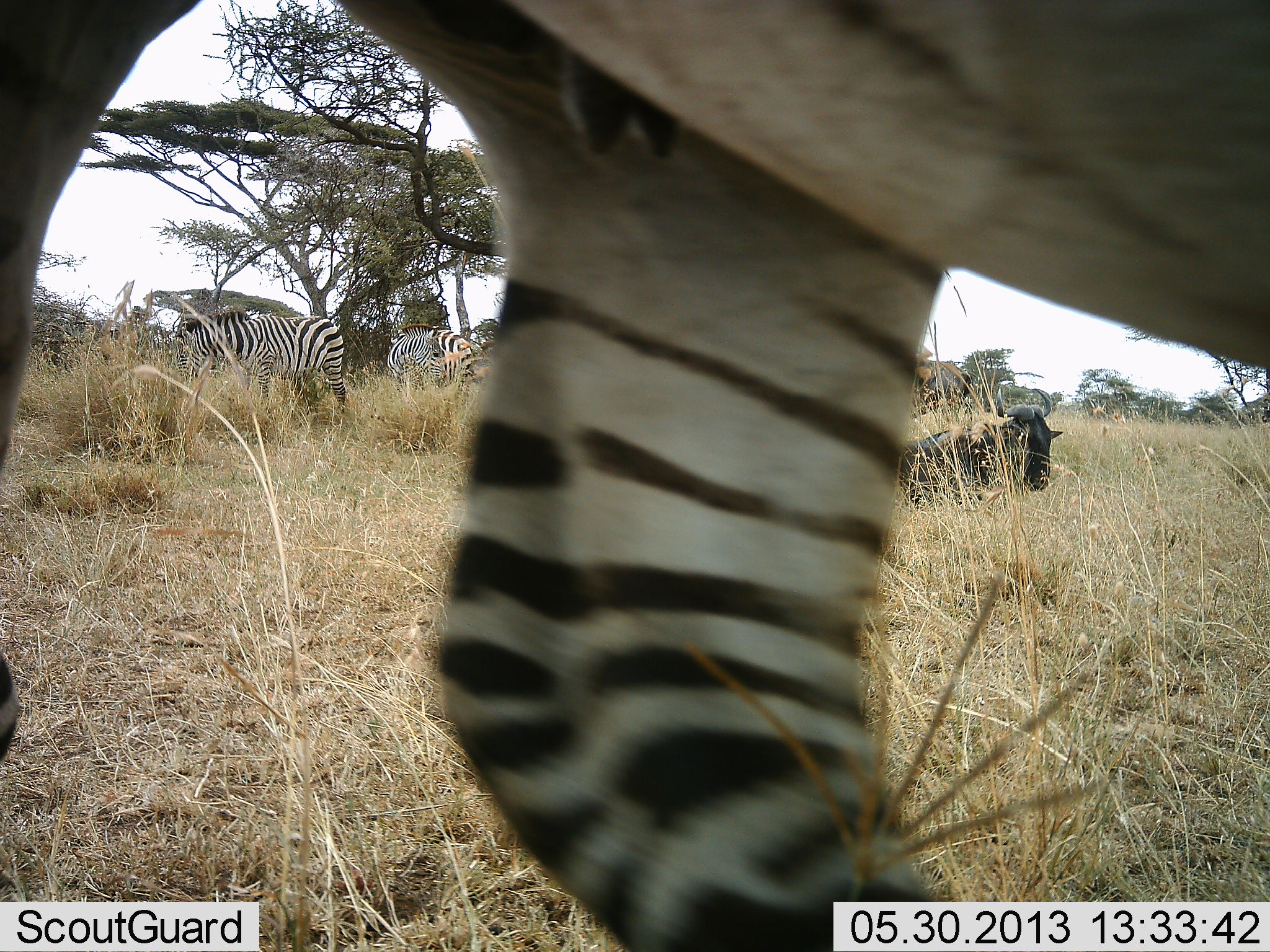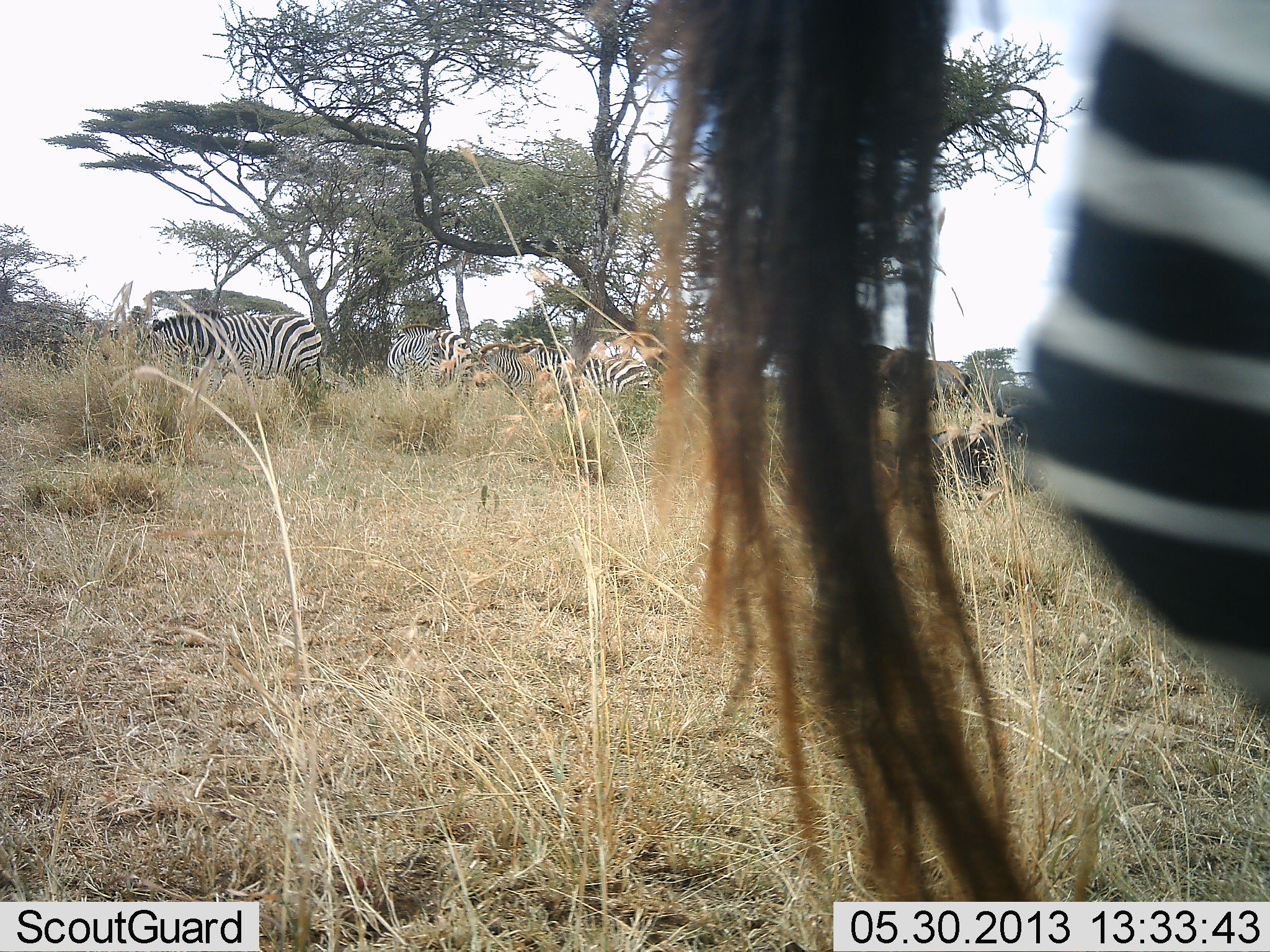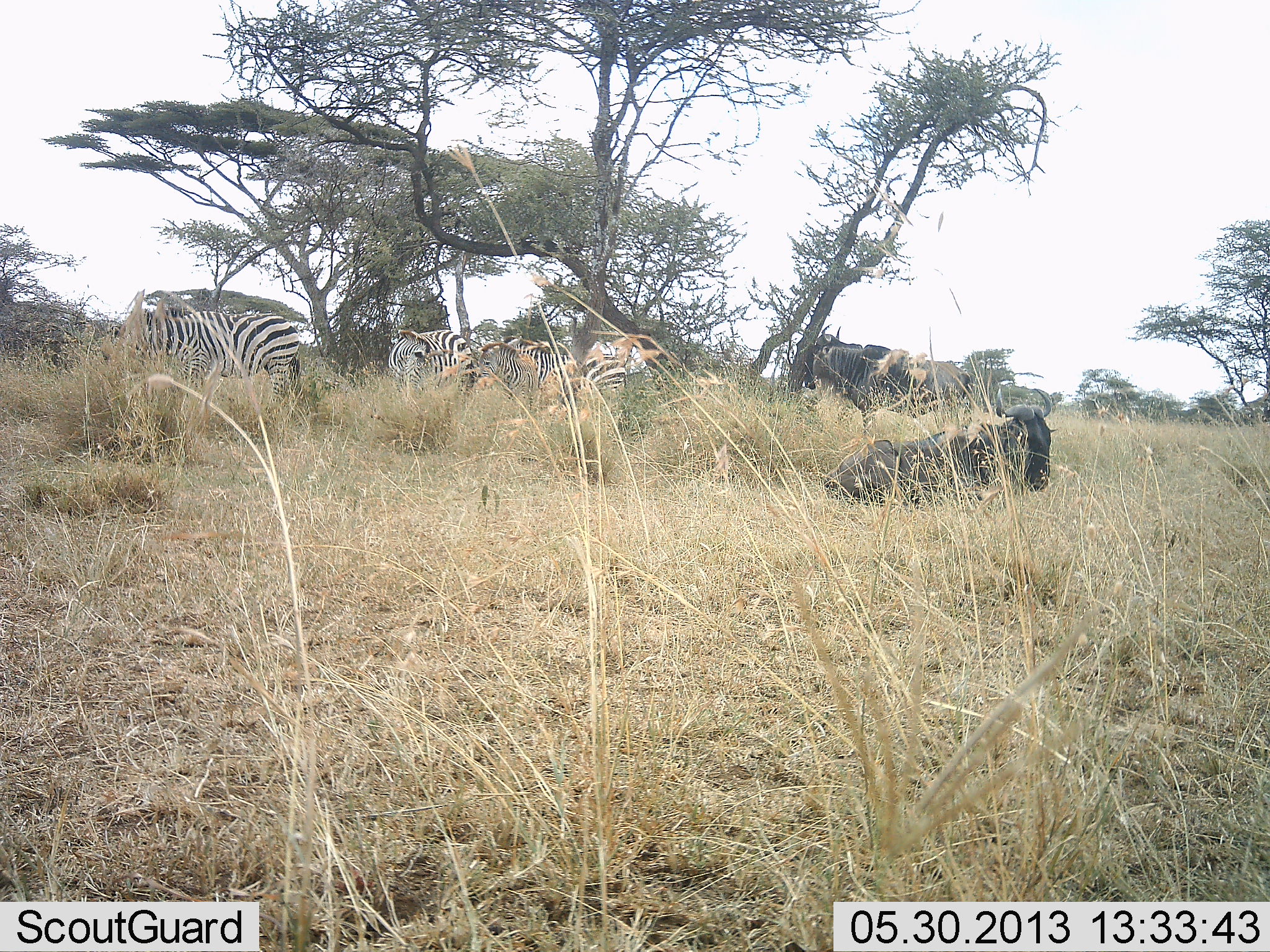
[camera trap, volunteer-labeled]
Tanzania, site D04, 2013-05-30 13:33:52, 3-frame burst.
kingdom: Animalia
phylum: Chordata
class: Mammalia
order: Artiodactyla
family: Bovidae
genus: Connochaetes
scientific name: Connochaetes taurinus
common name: blue wildebeest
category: wildebeest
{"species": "wildebeest (blue wildebeest) (Connochaetes taurinus)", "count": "2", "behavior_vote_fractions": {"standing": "70%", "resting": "100%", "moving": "0%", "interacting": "0%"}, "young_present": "0%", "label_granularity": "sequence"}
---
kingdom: Animalia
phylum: Chordata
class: Mammalia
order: Perissodactyla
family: Equidae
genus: Equus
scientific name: Equus quagga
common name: plains zebra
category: zebra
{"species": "zebra (plains zebra) (Equus quagga)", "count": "5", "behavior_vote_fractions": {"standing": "63%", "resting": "16%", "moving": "58%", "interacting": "11%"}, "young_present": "0%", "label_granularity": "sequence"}